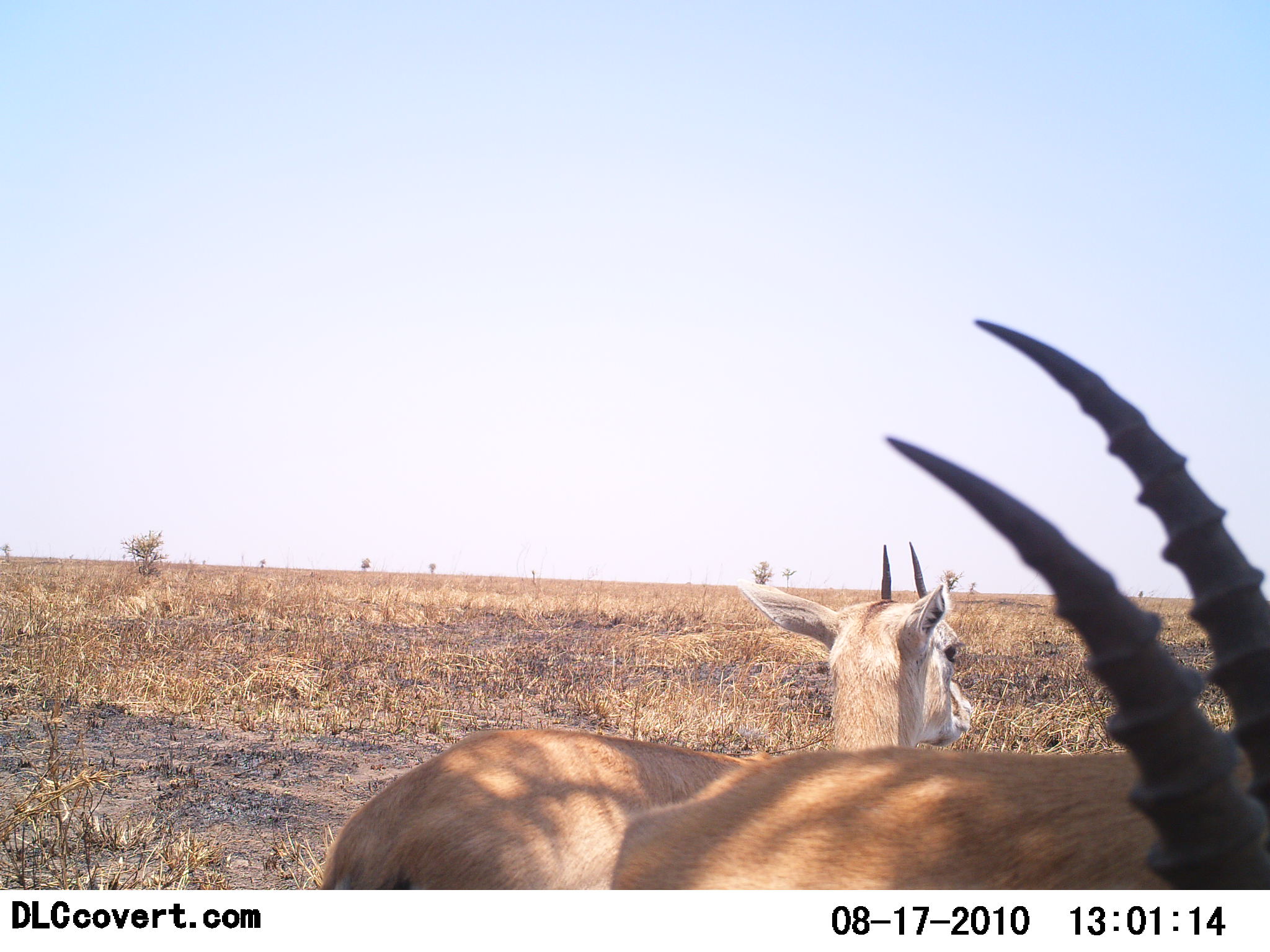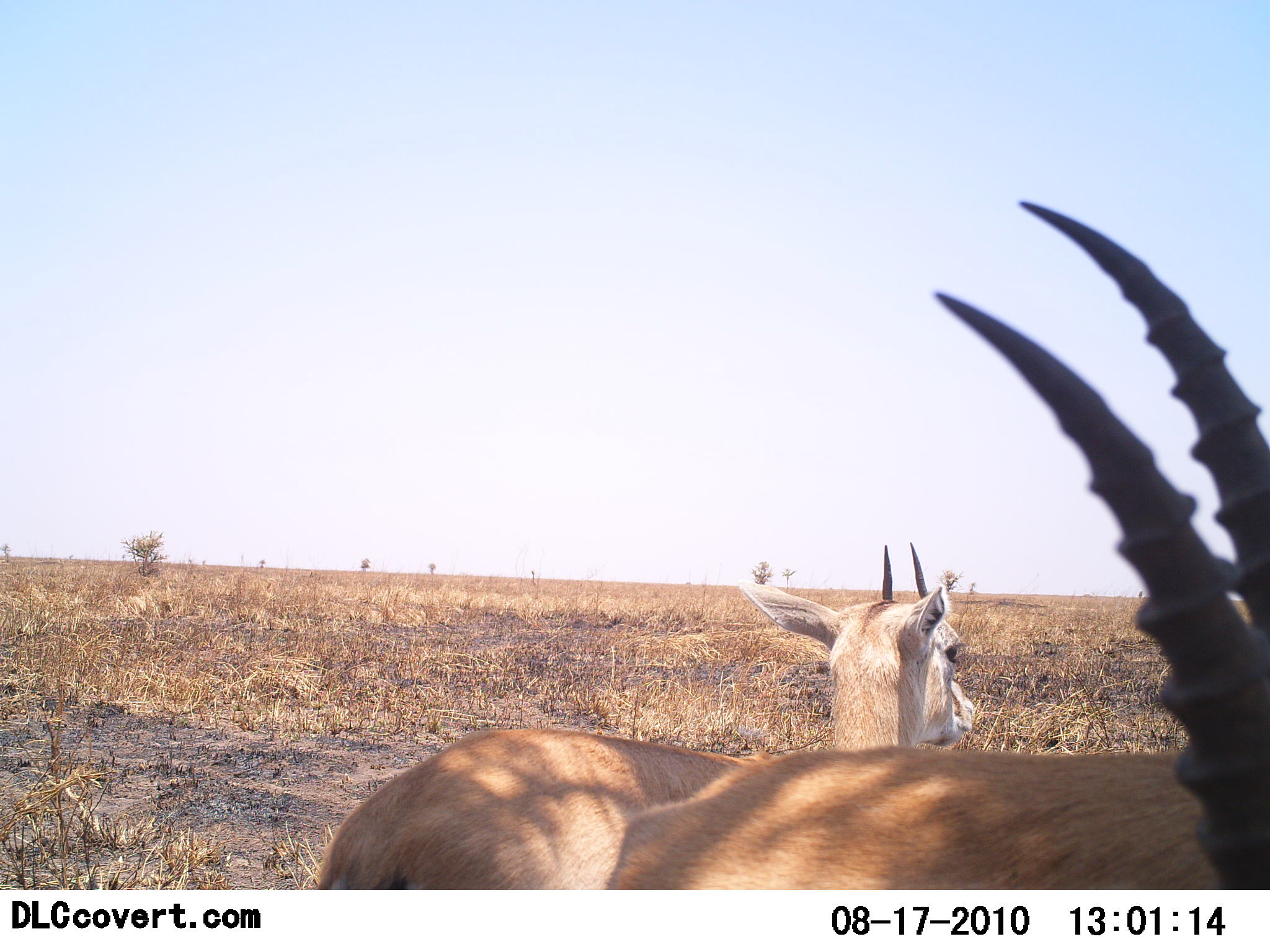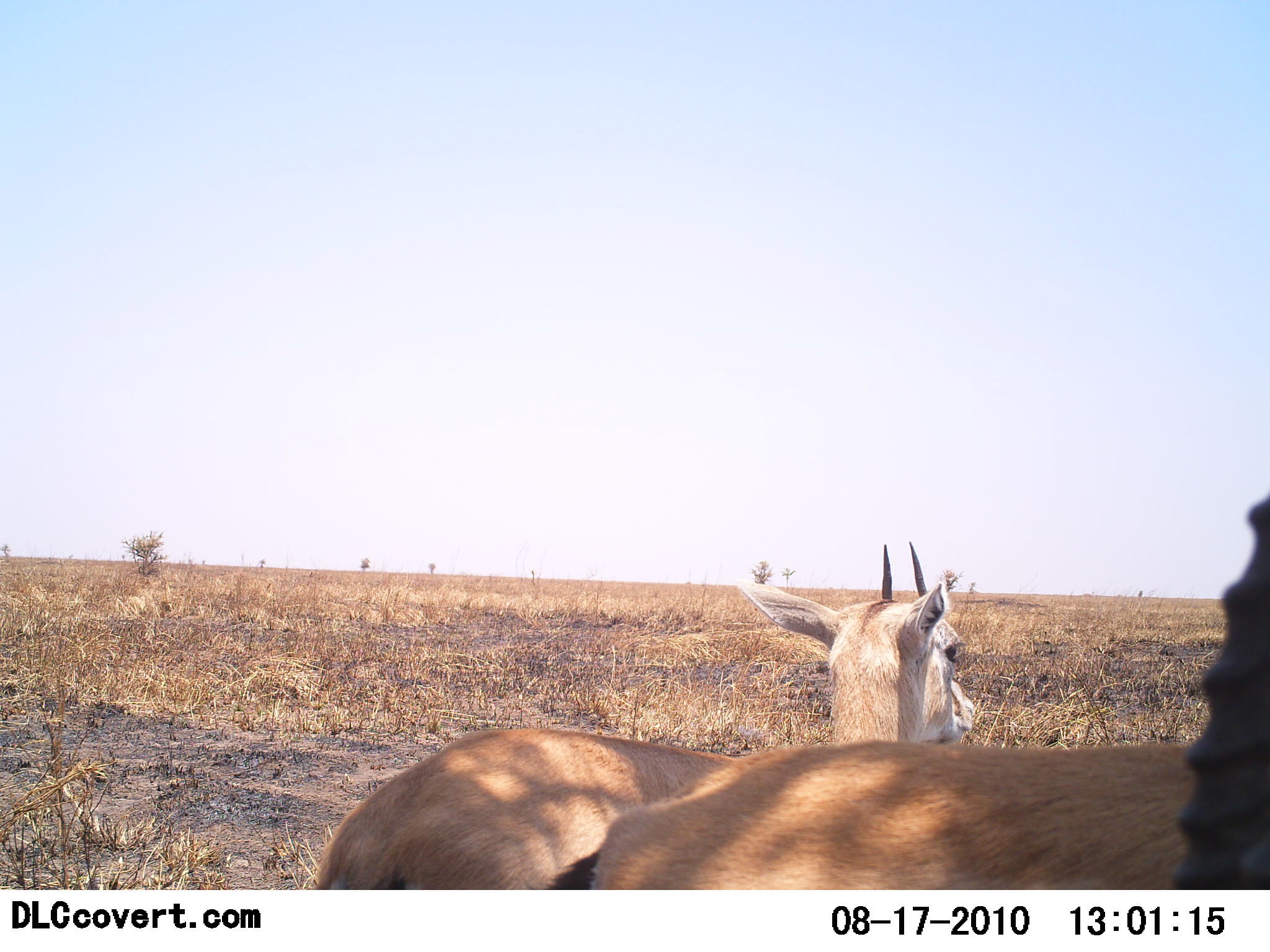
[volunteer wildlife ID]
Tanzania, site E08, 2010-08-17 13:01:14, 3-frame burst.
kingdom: Animalia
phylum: Chordata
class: Mammalia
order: Artiodactyla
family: Bovidae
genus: Eudorcas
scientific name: Eudorcas thomsonii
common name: thomson's gazelle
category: gazellethomsons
Gazellethomsons (thomson's gazelle) (Eudorcas thomsonii), count 2. Behavior (volunteer vote fractions): standing 86%, resting 14%, moving 0%, interacting 0%. Young present (vote fraction): 7%. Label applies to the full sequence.